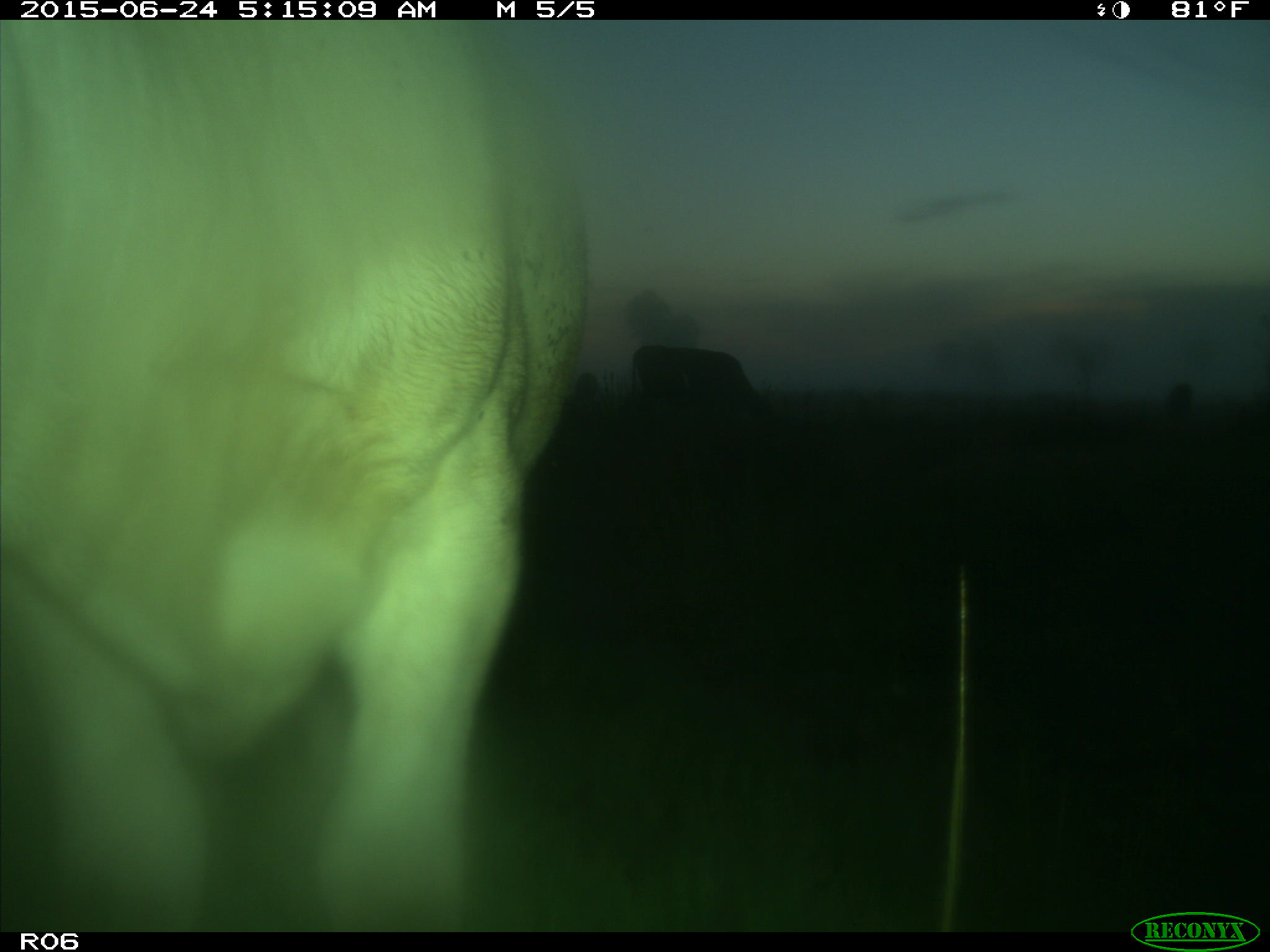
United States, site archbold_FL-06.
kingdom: Animalia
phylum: Chordata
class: Mammalia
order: Artiodactyla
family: Bovidae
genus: Bos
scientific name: Bos taurus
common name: domestic cow